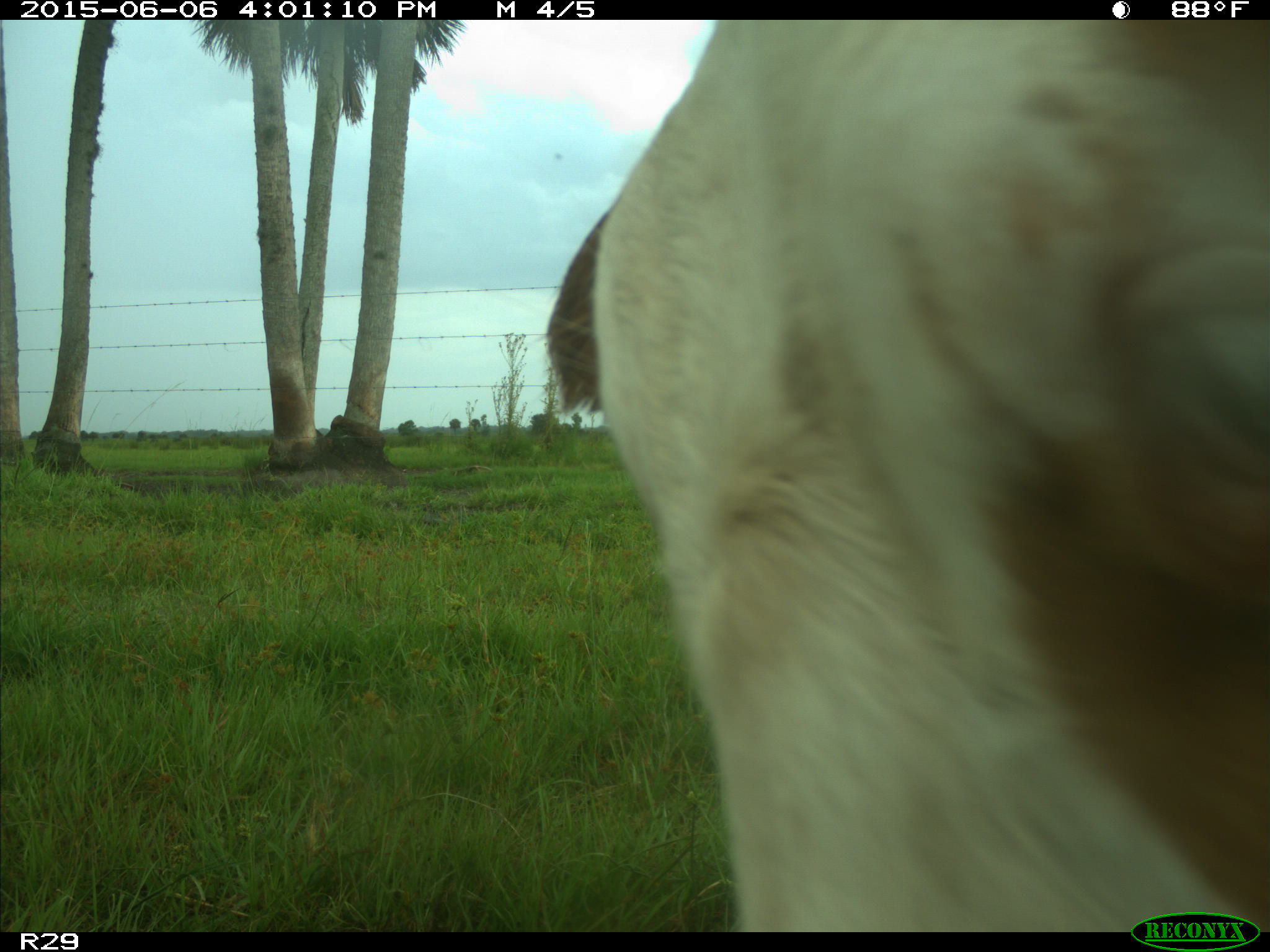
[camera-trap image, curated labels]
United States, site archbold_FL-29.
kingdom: Animalia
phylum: Chordata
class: Mammalia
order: Artiodactyla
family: Bovidae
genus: Bos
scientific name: Bos taurus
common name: domestic cow